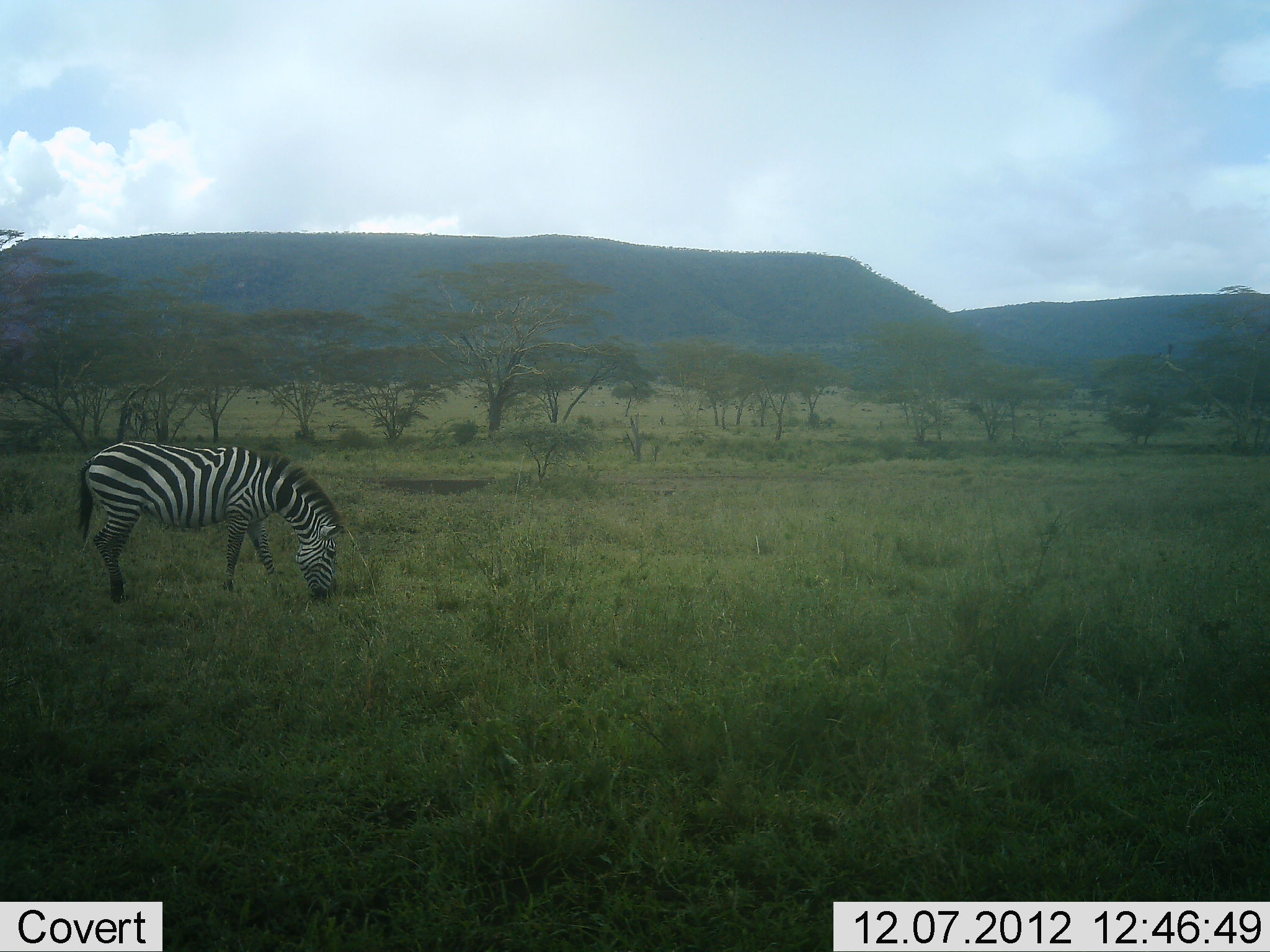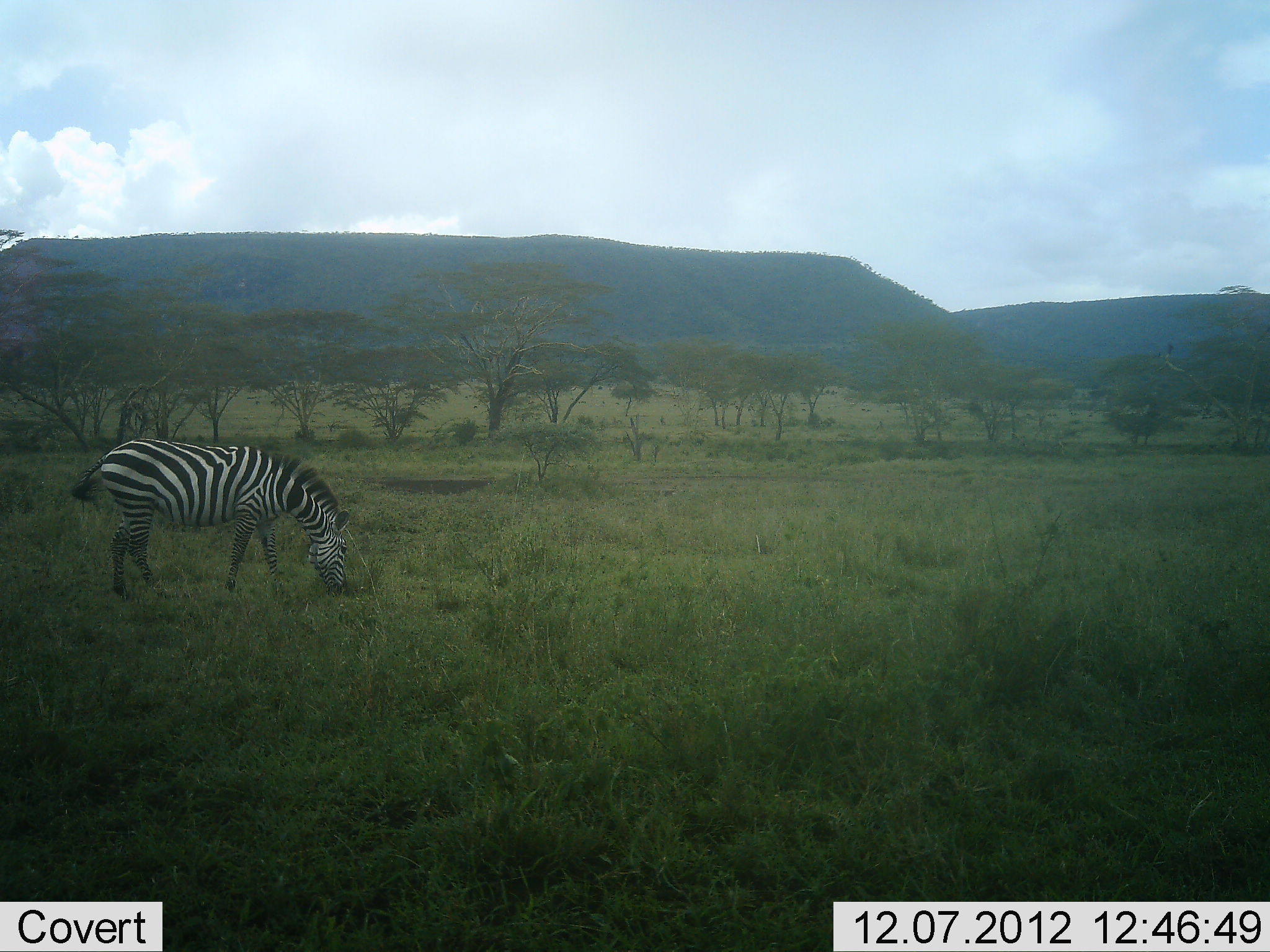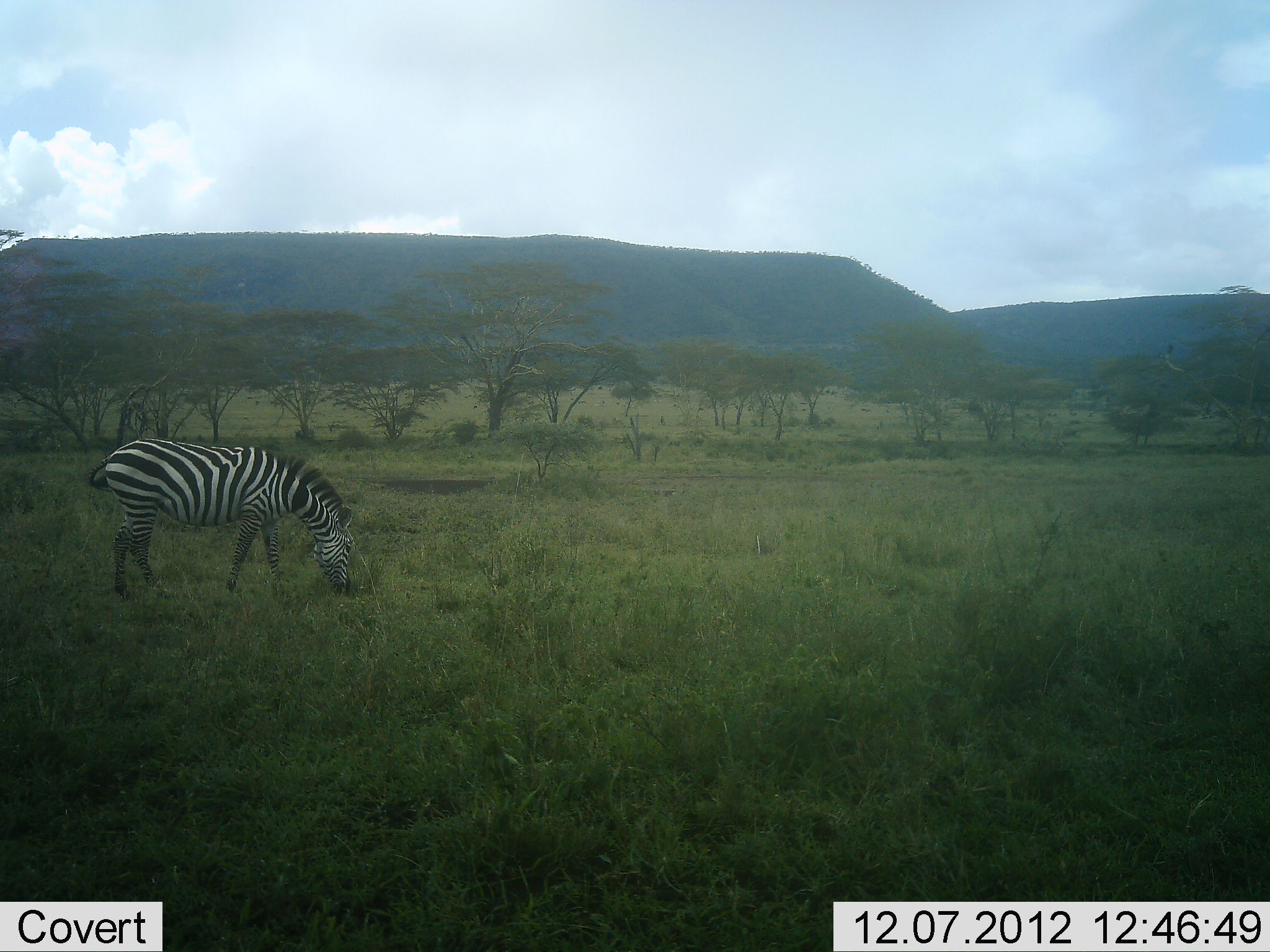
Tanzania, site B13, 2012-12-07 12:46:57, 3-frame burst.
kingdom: Animalia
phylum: Chordata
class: Mammalia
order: Perissodactyla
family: Equidae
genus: Equus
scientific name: Equus quagga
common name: plains zebra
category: zebra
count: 1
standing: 0%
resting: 0%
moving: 10%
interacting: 0%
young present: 0%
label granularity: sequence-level